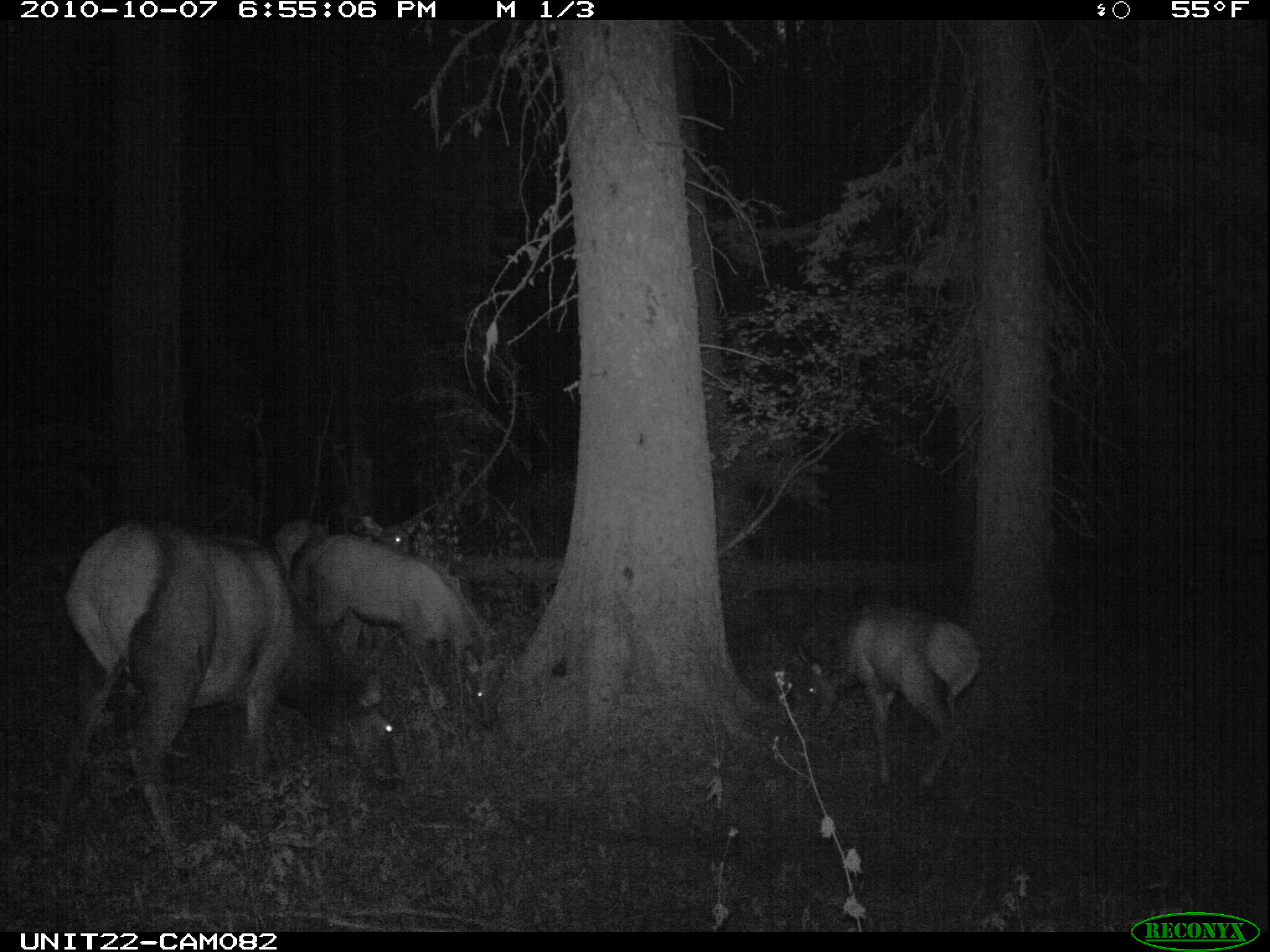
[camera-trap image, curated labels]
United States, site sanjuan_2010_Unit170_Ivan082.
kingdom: Animalia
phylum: Chordata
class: Mammalia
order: Artiodactyla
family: Cervidae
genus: Cervus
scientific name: Cervus elaphus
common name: red deer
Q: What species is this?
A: Cervus elaphus (red deer).